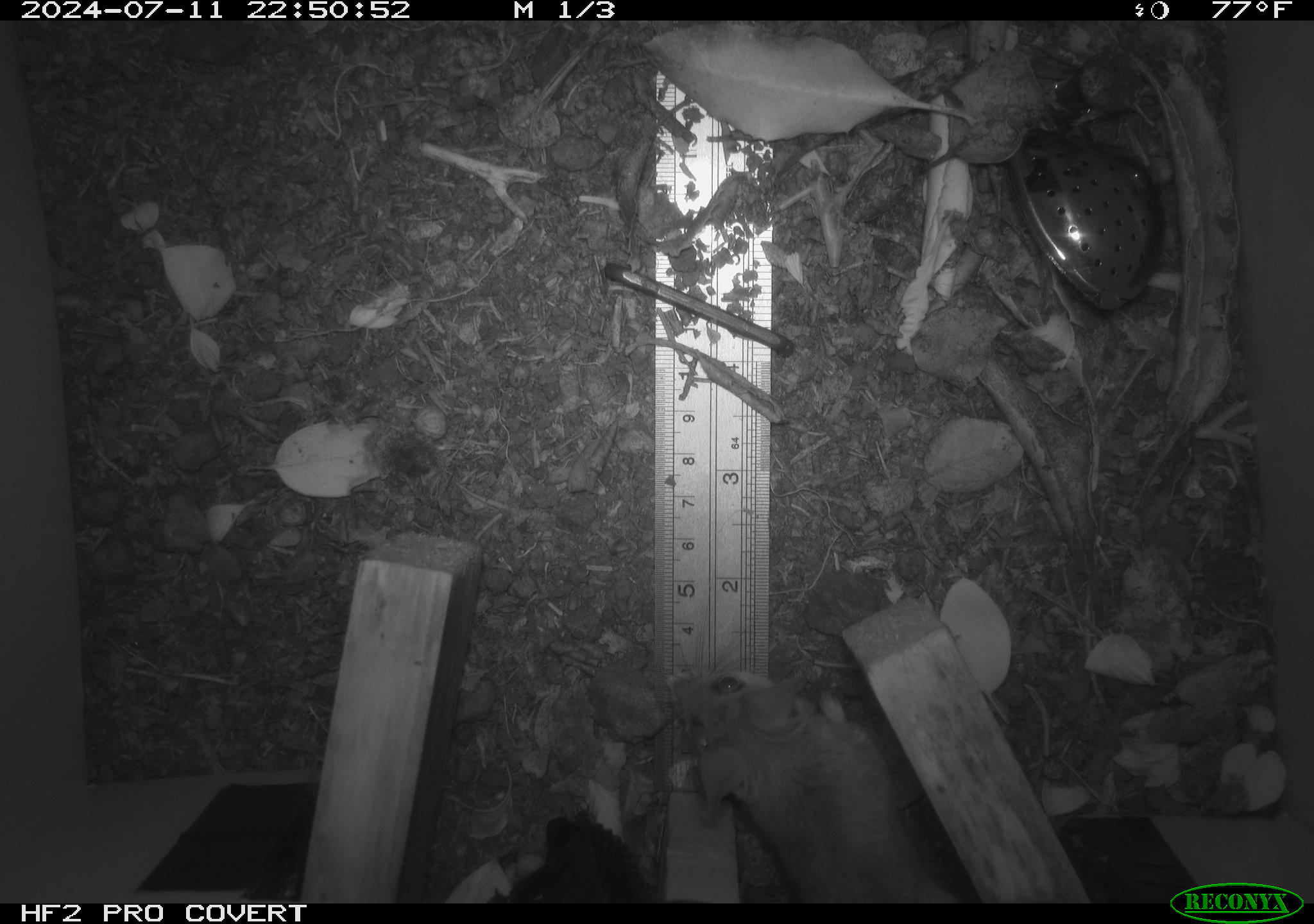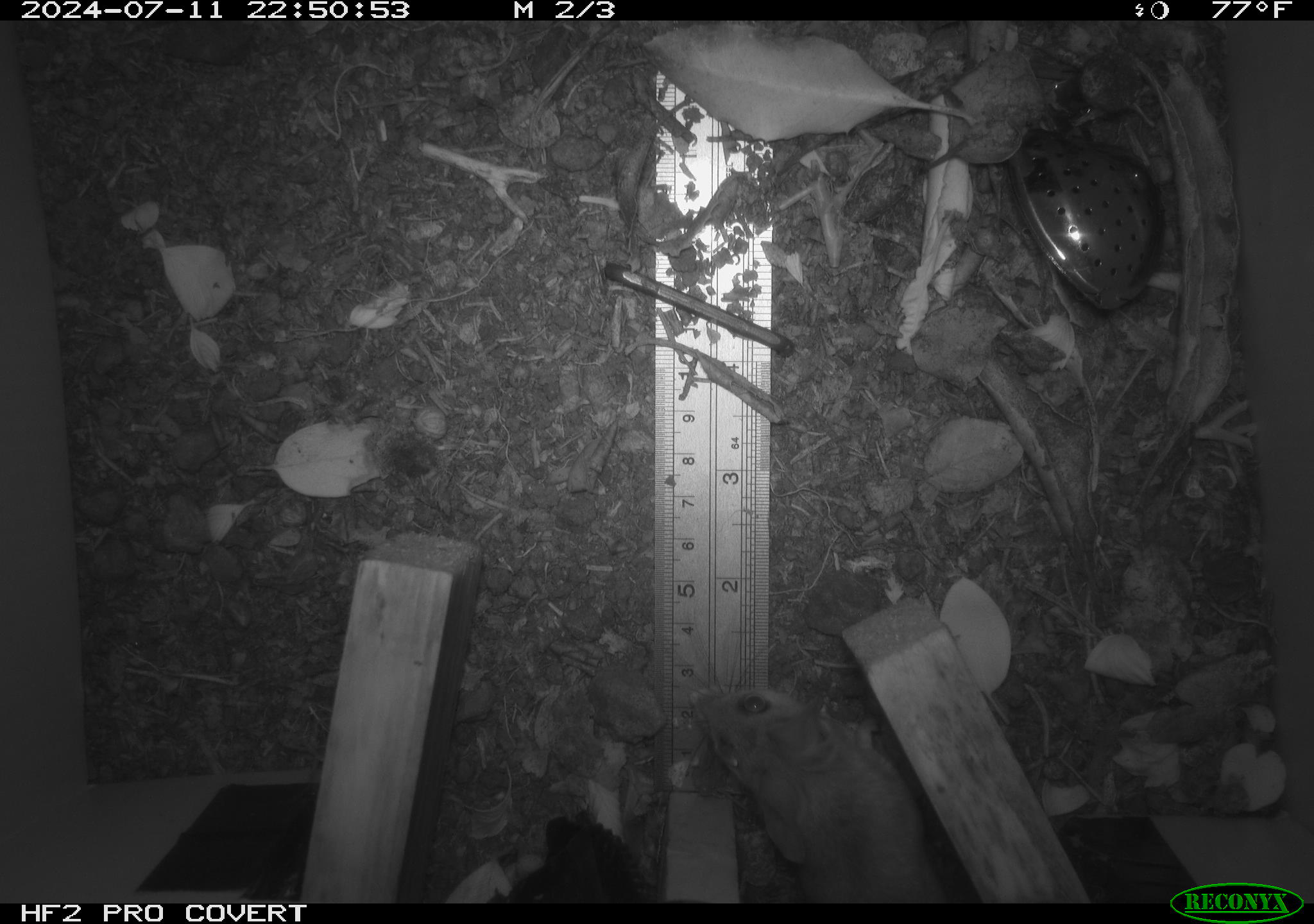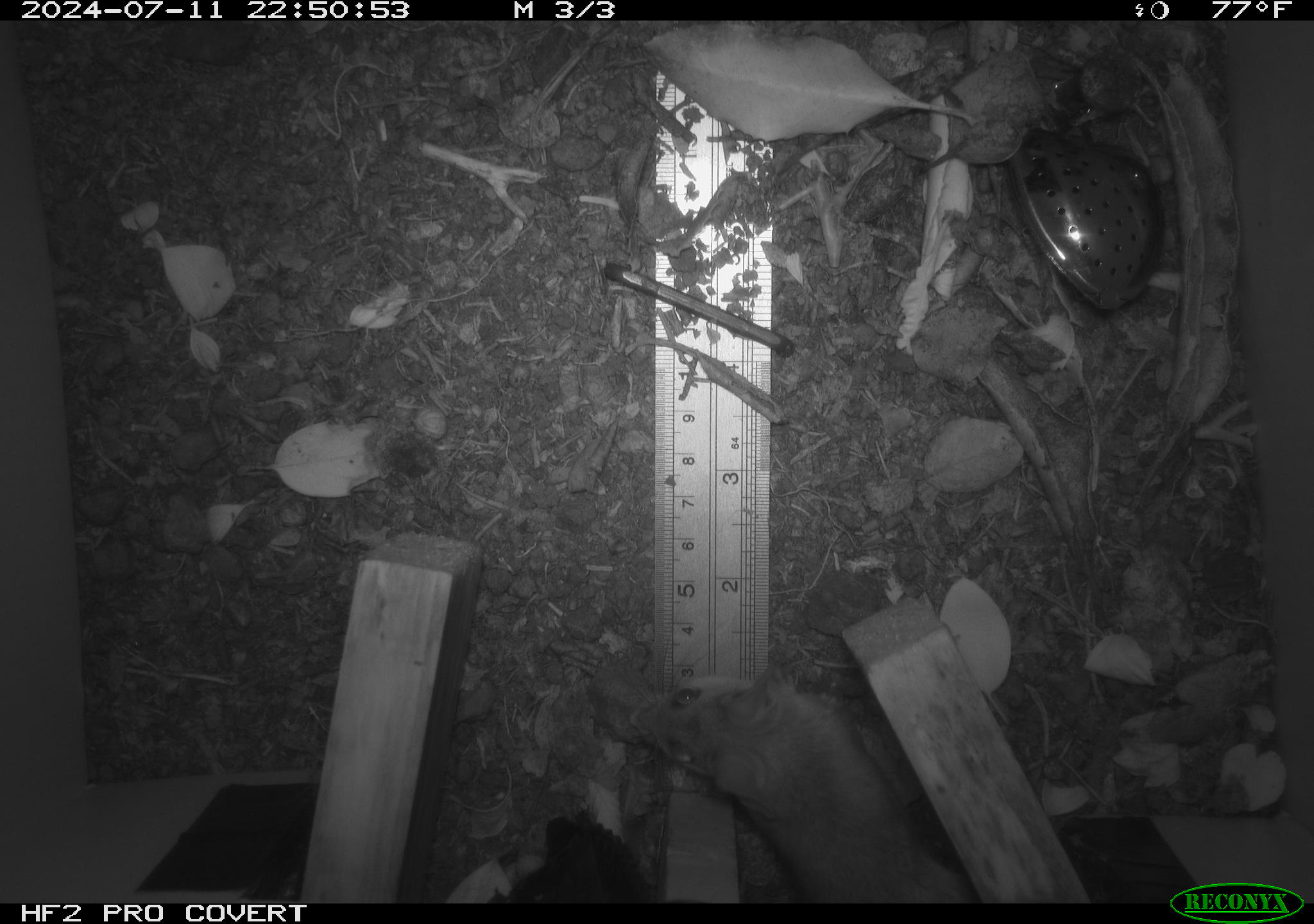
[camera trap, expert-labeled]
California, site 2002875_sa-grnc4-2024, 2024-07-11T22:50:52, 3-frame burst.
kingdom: Animalia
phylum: Chordata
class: Mammalia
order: Rodentia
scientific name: Rodentia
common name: rodent